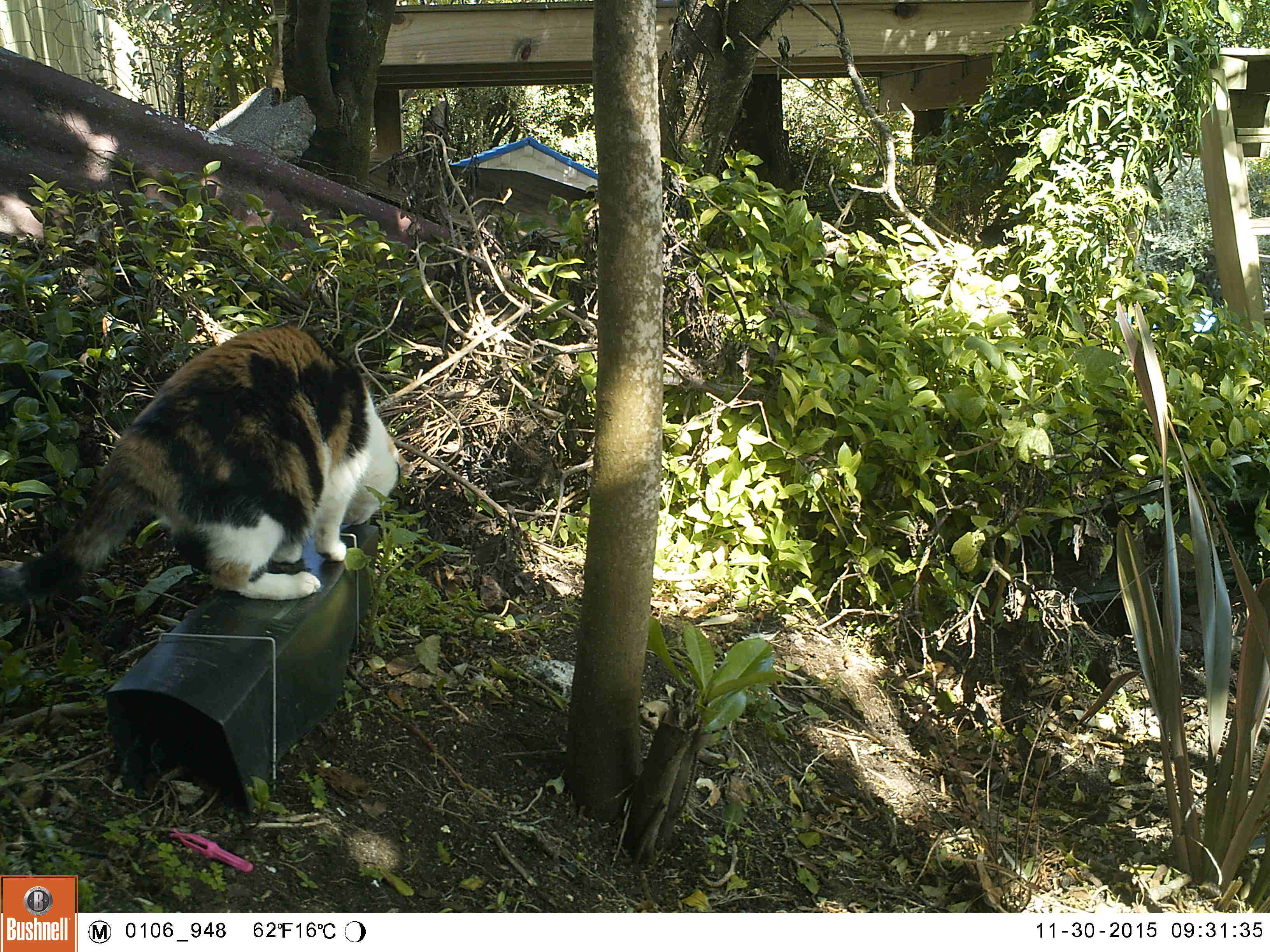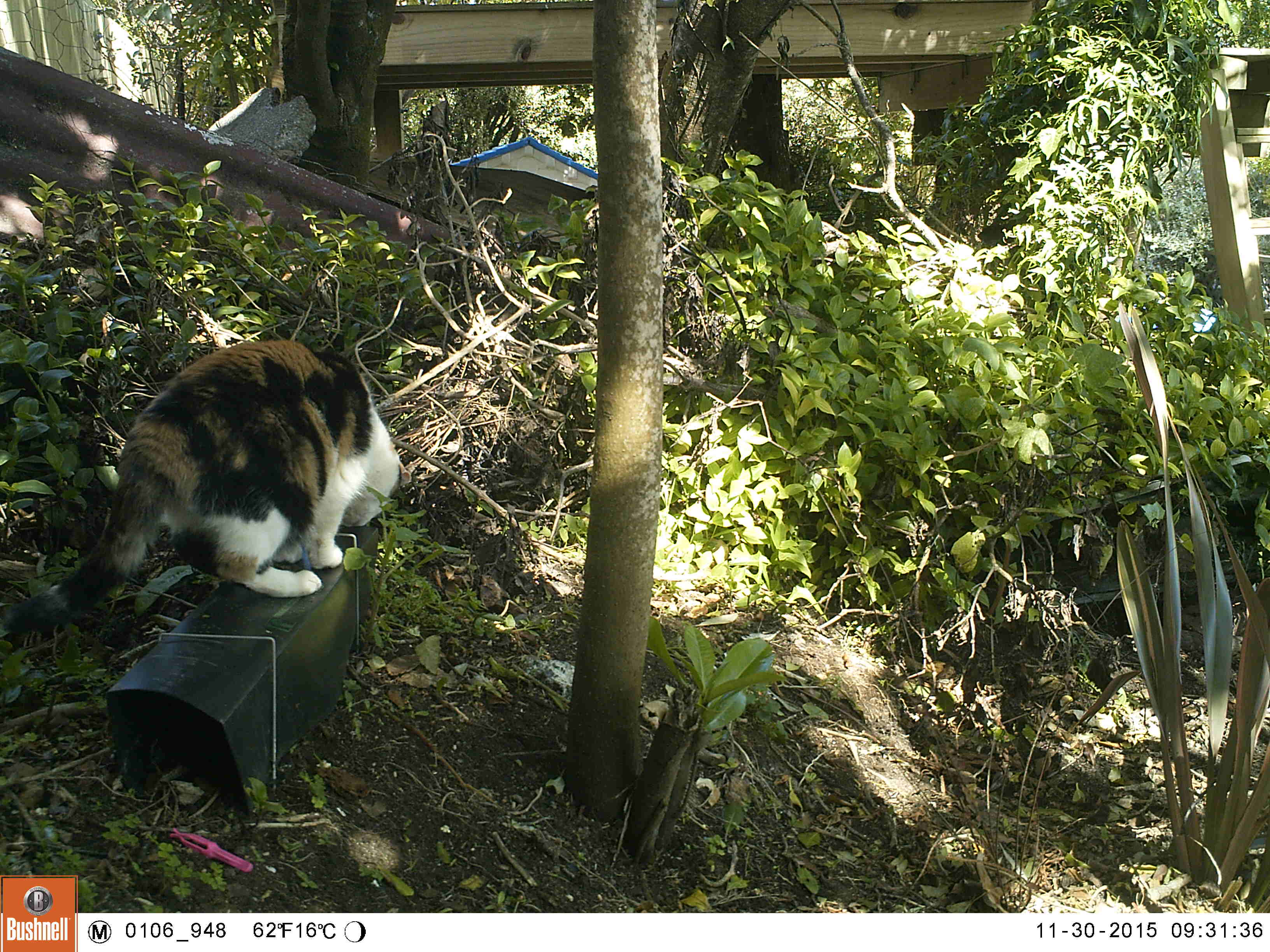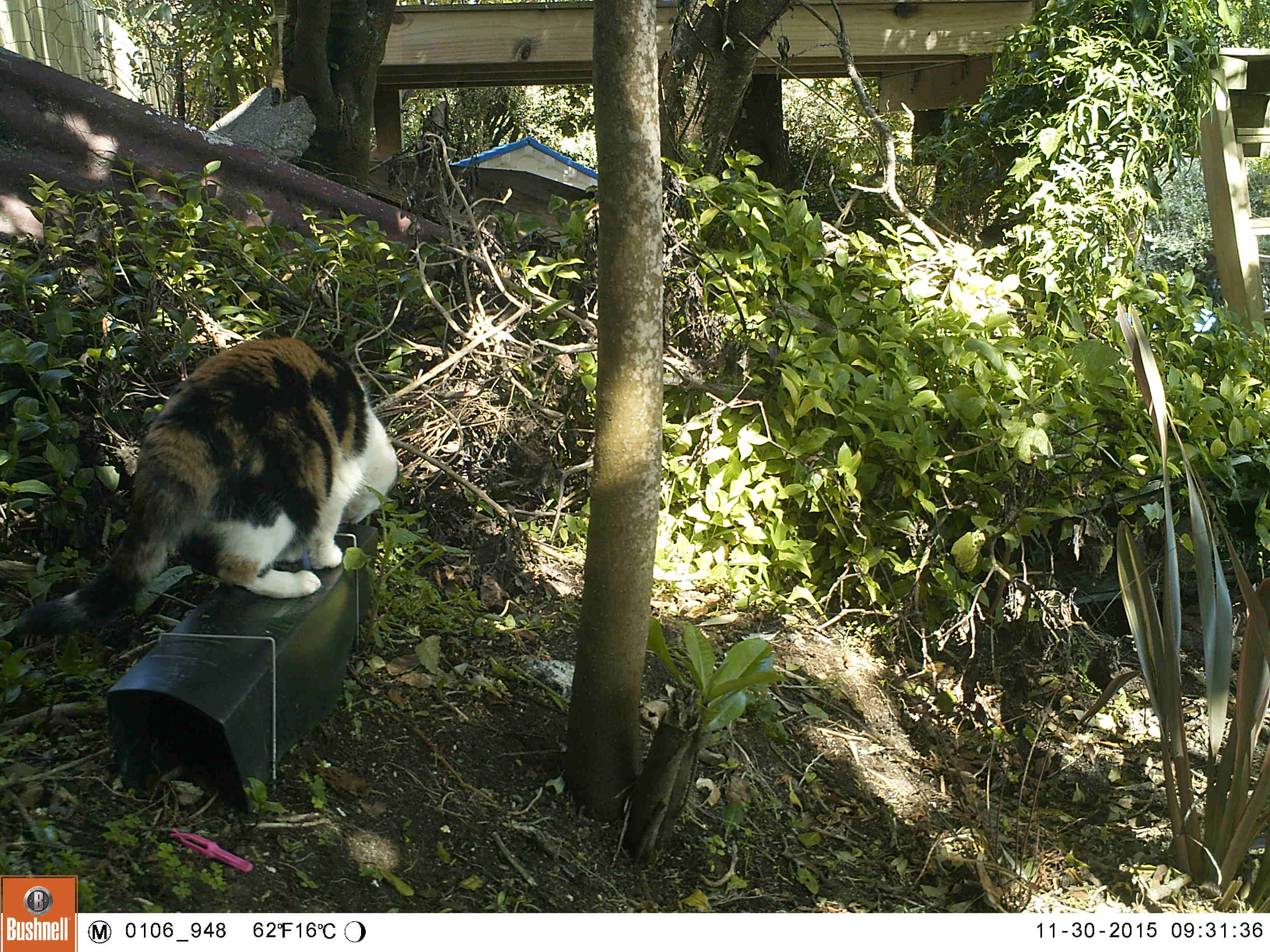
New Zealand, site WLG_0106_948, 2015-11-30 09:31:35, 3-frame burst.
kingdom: Animalia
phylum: Chordata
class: Mammalia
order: Carnivora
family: Felidae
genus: Felis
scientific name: Felis catus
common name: domestic cat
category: cat